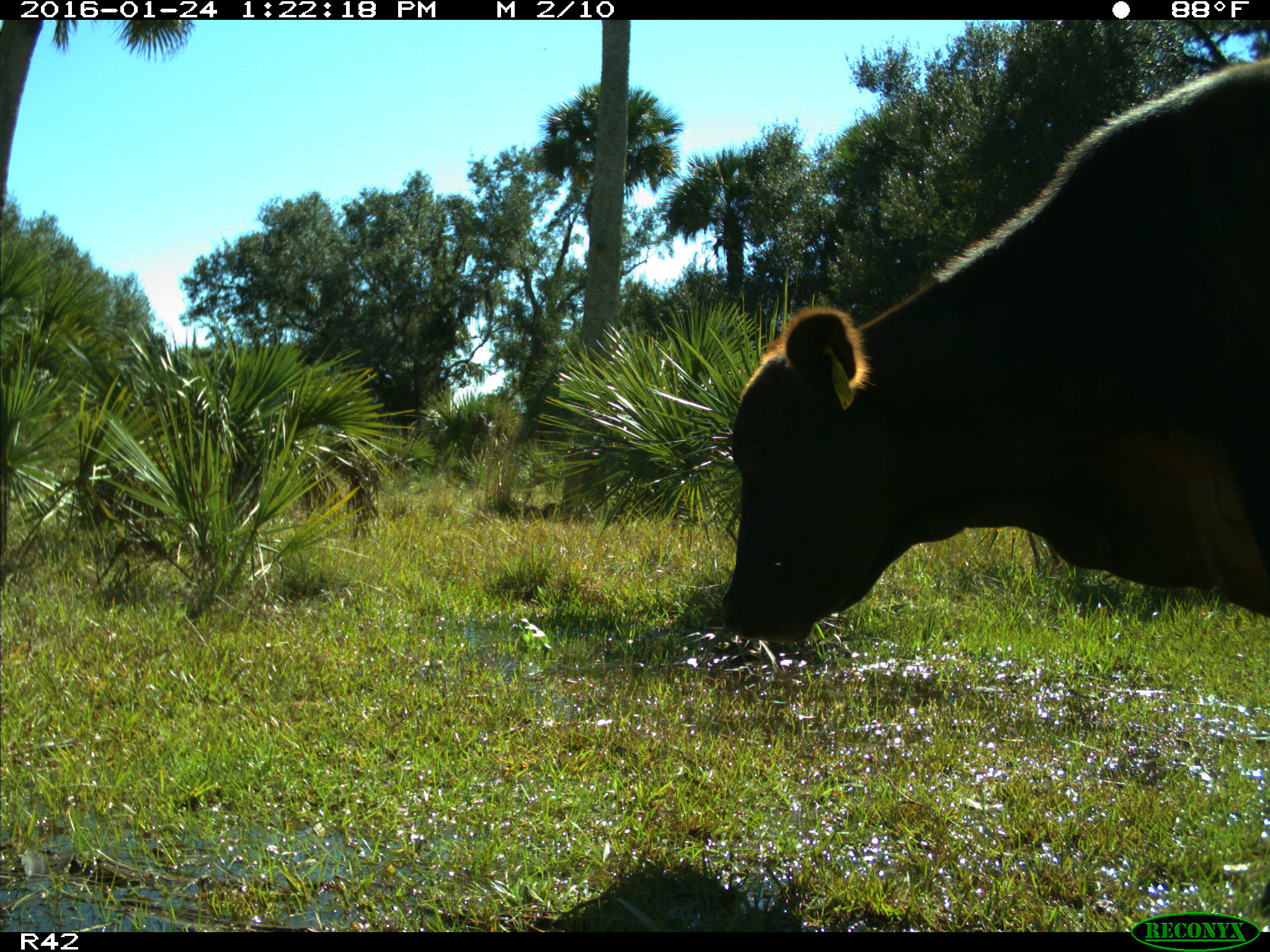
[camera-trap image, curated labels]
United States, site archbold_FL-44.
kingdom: Animalia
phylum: Chordata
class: Mammalia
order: Artiodactyla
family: Bovidae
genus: Bos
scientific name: Bos taurus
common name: domestic cow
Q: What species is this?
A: Bos taurus (domestic cow).